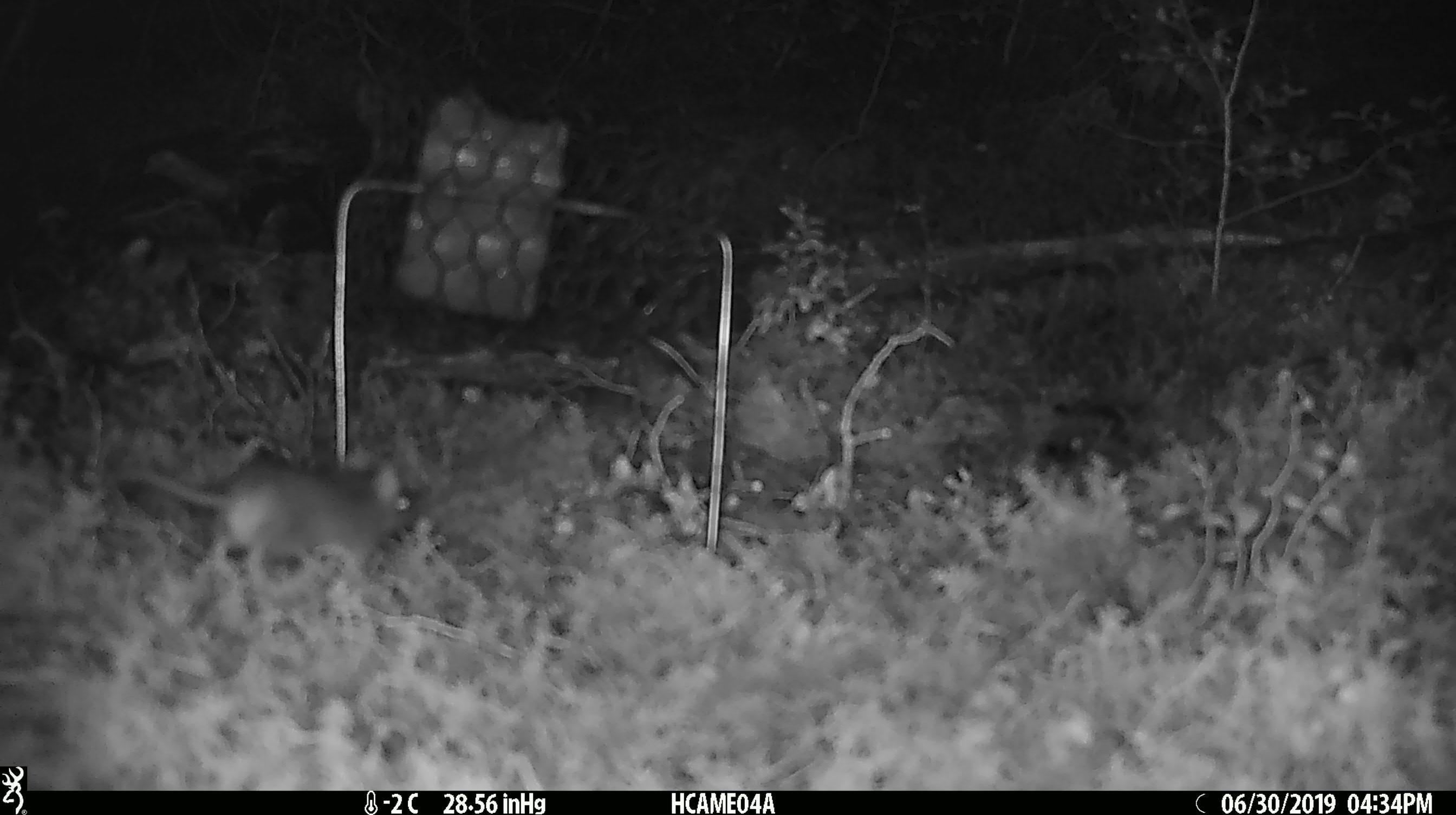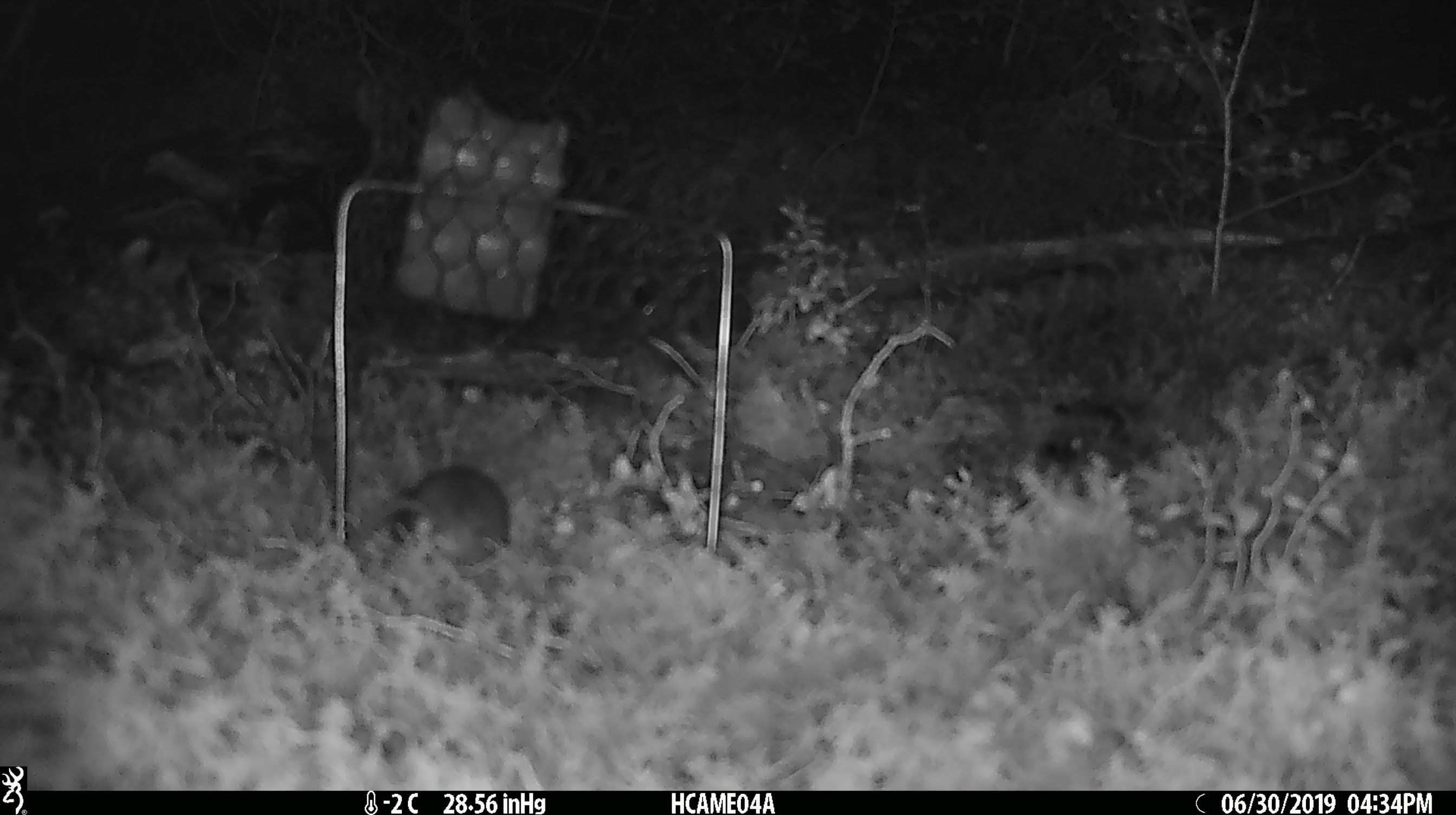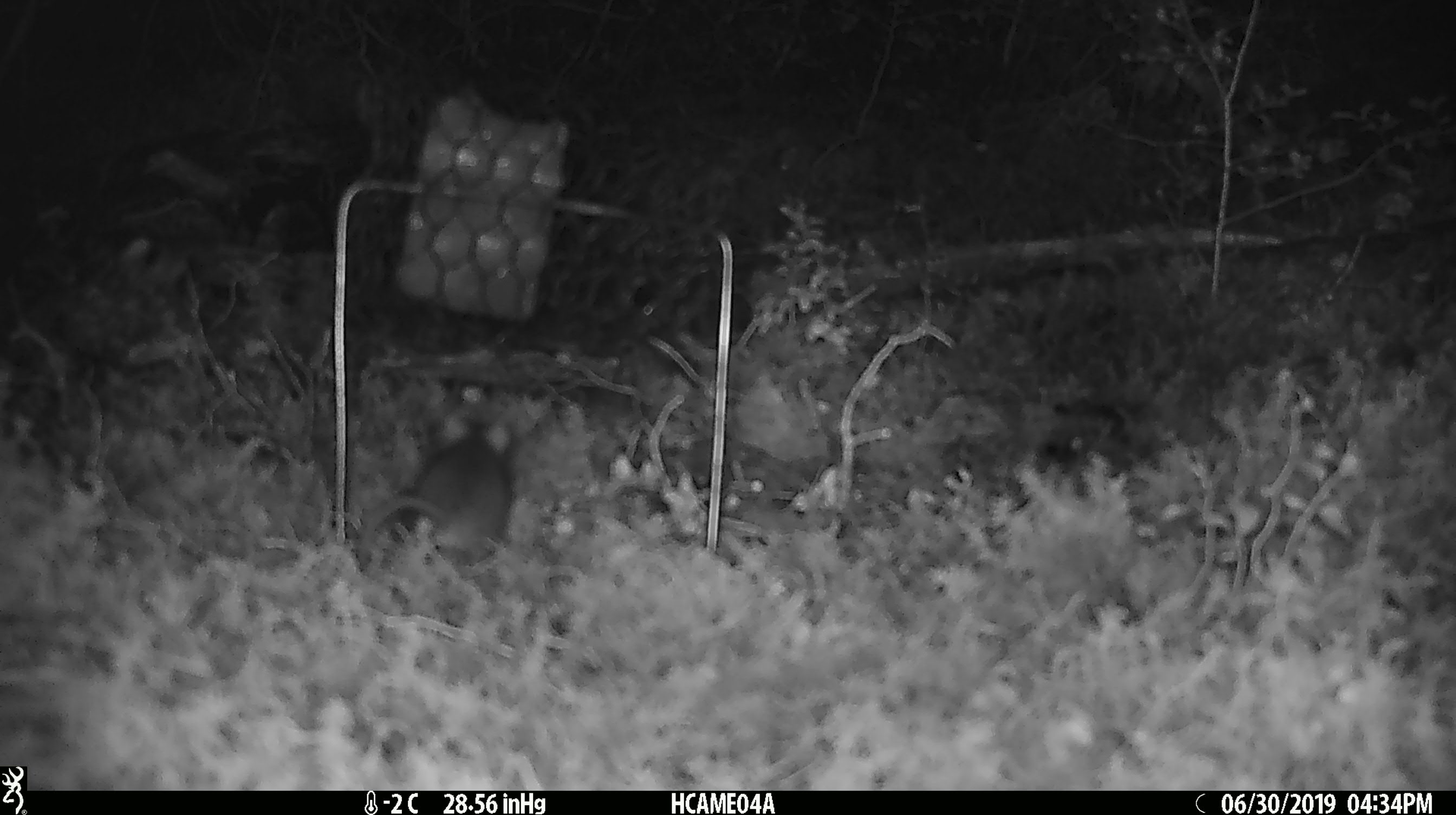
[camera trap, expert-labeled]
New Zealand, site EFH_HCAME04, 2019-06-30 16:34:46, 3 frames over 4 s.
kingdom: Animalia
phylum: Chordata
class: Mammalia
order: Rodentia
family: Muridae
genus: Mus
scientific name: Mus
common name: mouse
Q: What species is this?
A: Mouse (Mus).